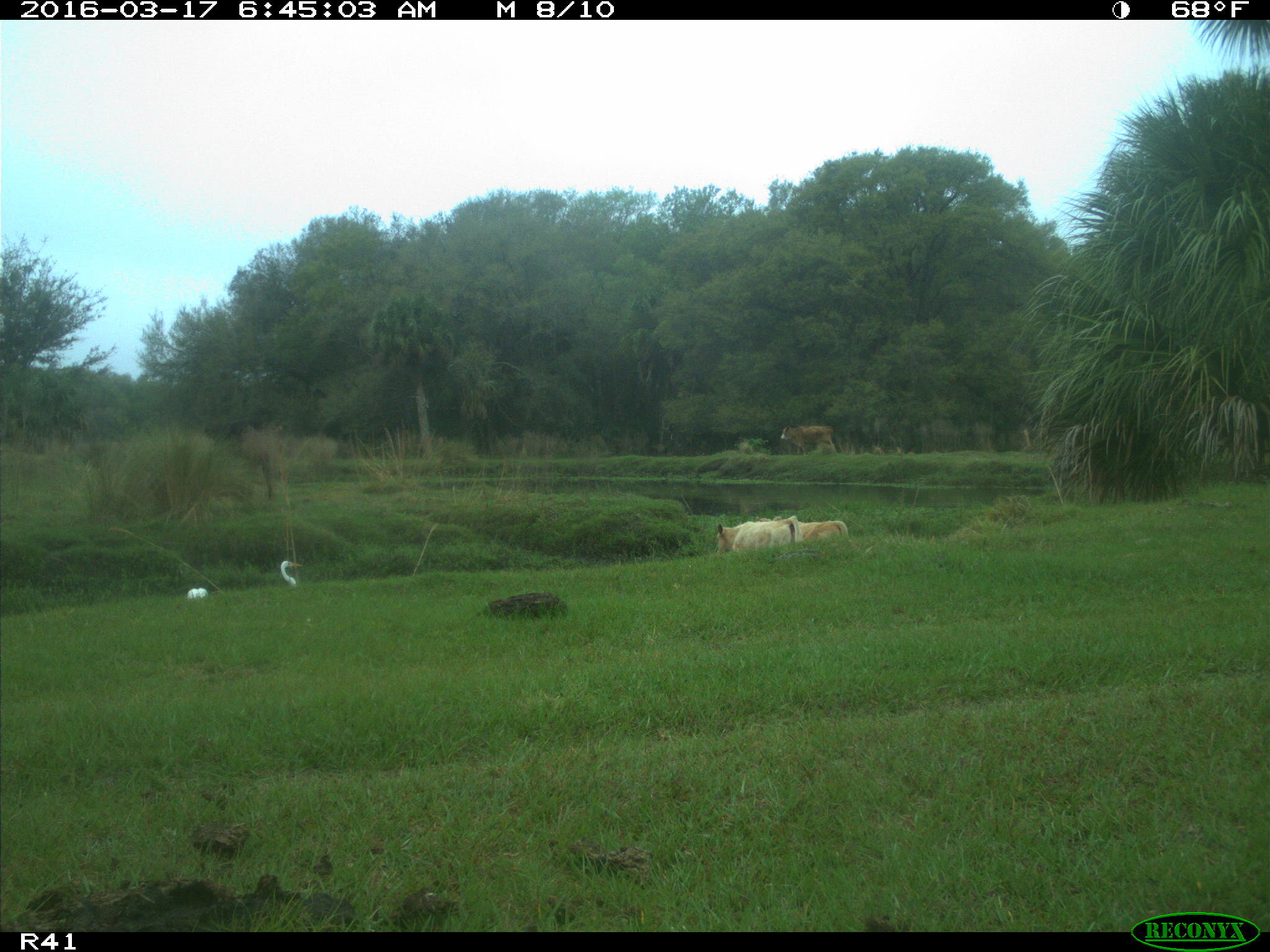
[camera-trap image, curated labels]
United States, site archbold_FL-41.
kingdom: Animalia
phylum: Chordata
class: Mammalia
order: Artiodactyla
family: Bovidae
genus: Bos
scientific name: Bos taurus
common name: domestic cow